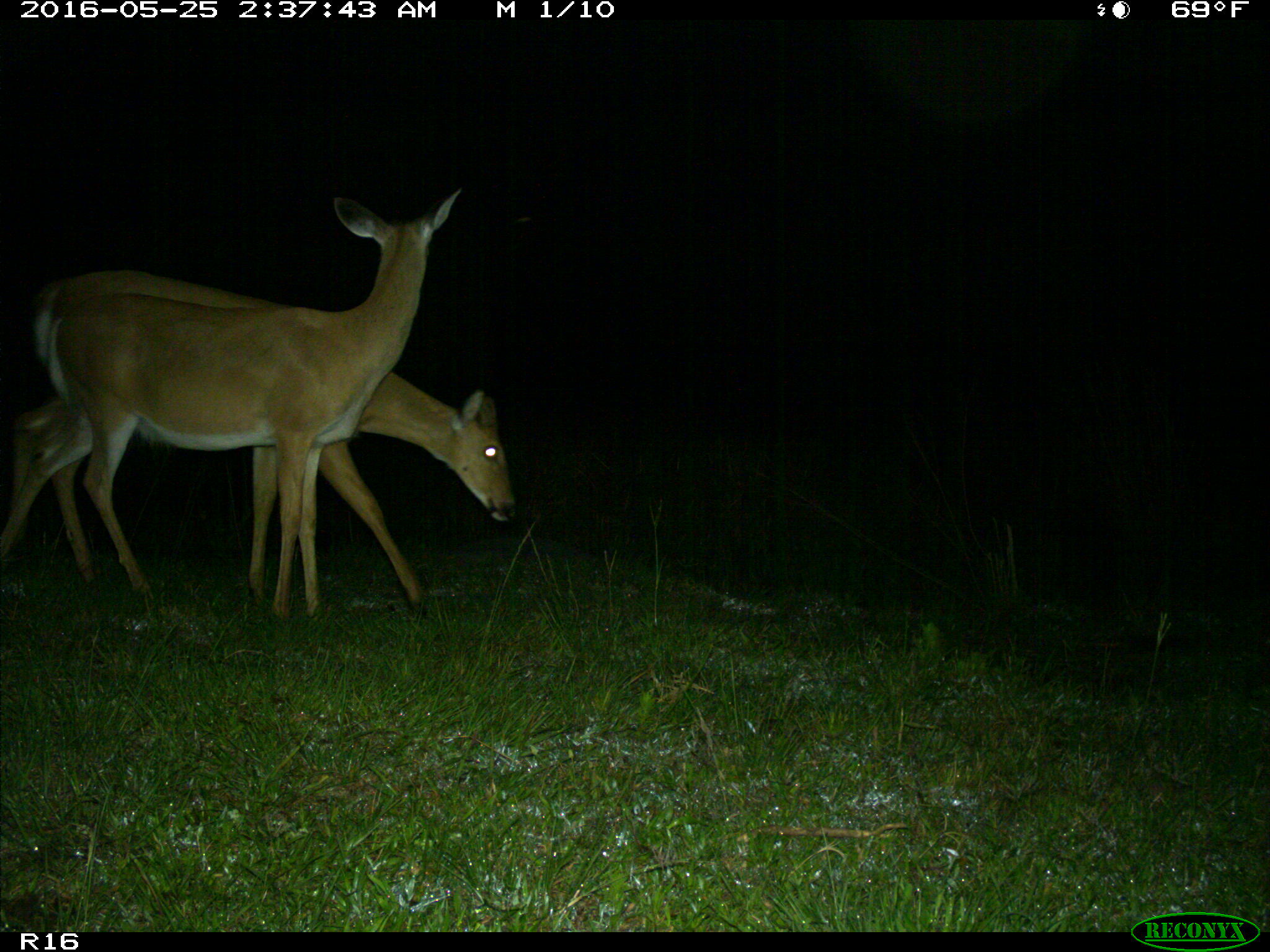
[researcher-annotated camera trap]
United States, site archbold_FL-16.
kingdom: Animalia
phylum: Chordata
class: Mammalia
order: Artiodactyla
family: Cervidae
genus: Odocoileus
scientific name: Odocoileus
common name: deer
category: unidentified deer